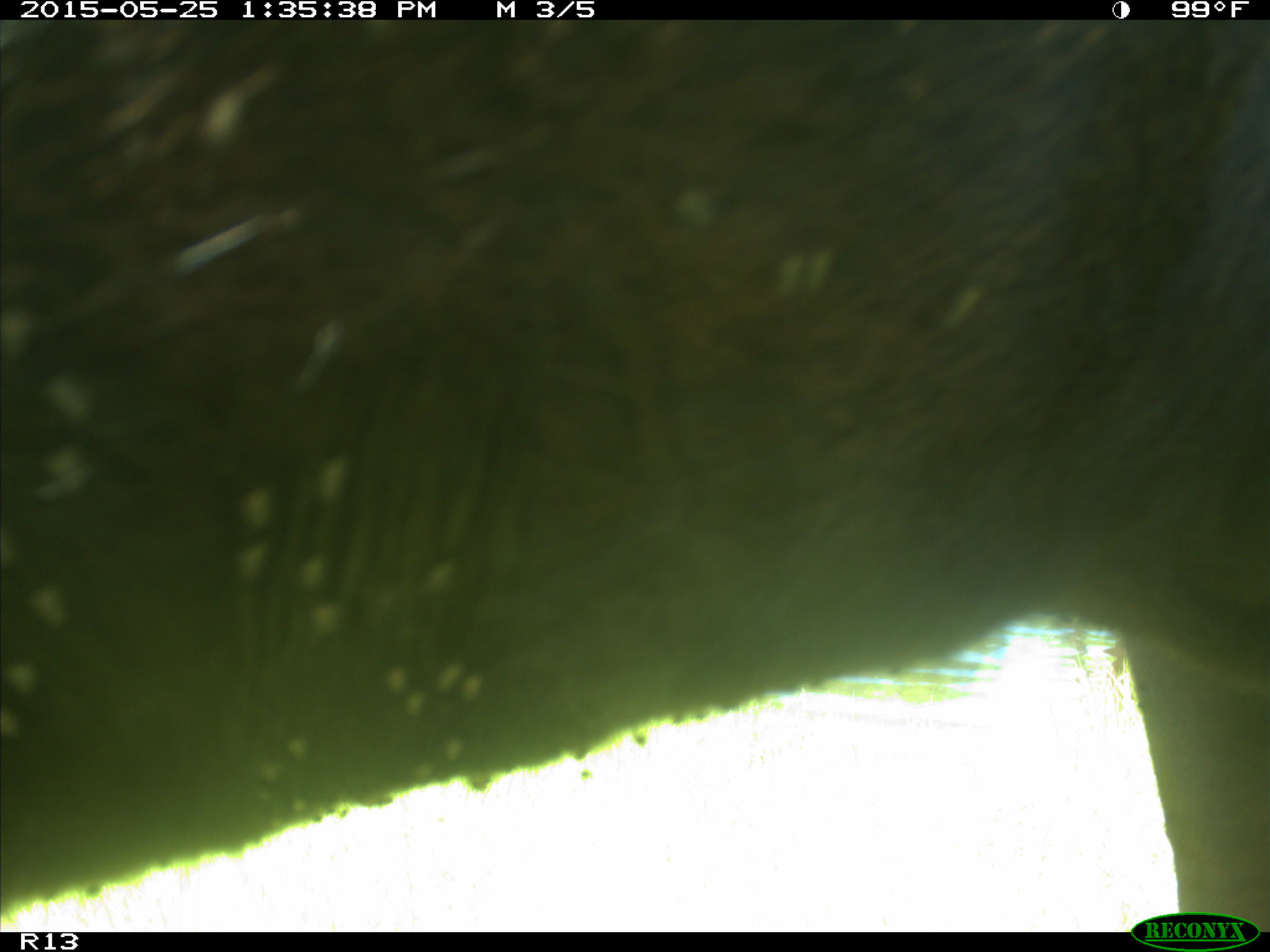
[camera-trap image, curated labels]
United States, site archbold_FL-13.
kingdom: Animalia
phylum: Chordata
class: Mammalia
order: Artiodactyla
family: Bovidae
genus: Bos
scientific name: Bos taurus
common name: domestic cow